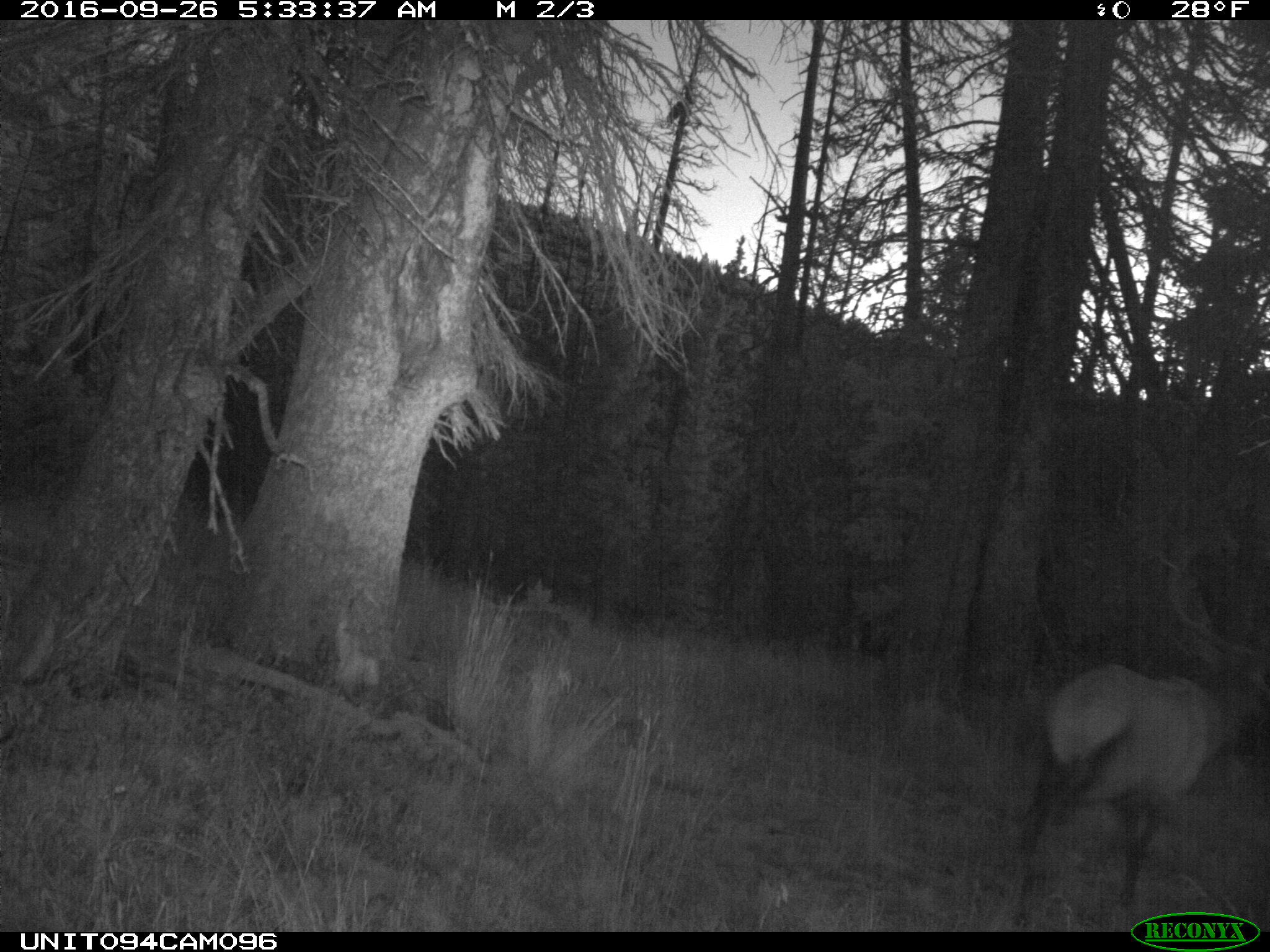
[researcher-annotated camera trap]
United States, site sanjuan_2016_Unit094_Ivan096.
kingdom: Animalia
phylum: Chordata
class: Mammalia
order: Artiodactyla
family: Cervidae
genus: Cervus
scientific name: Cervus elaphus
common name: red deer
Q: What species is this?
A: Cervus elaphus (red deer).